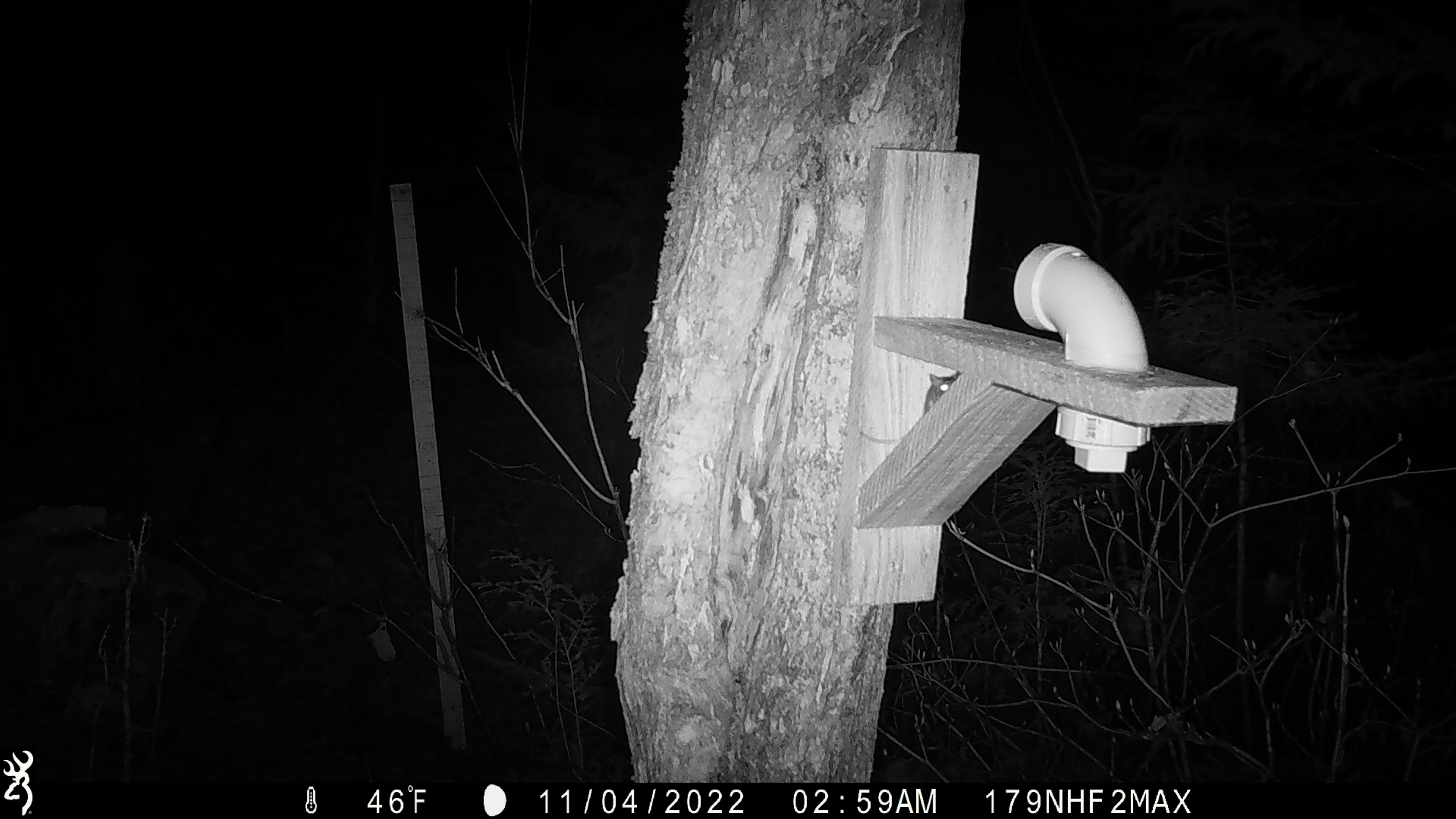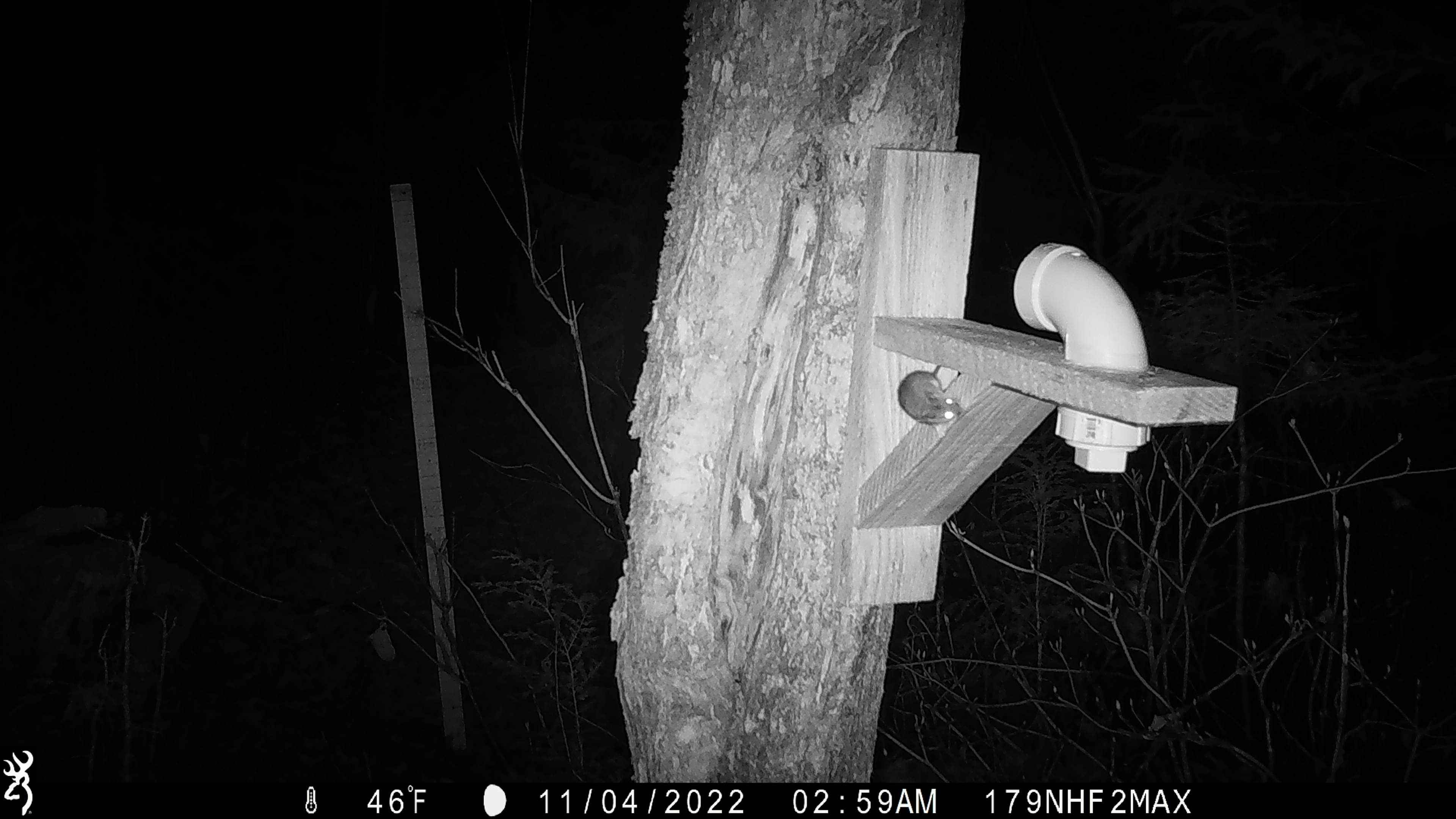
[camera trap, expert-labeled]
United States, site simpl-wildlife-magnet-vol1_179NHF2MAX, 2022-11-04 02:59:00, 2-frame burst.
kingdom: Animalia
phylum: Chordata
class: Mammalia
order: Rodentia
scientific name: Rodentia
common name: mouse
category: mouse sp.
Mouse sp. (mouse) (Rodentia).